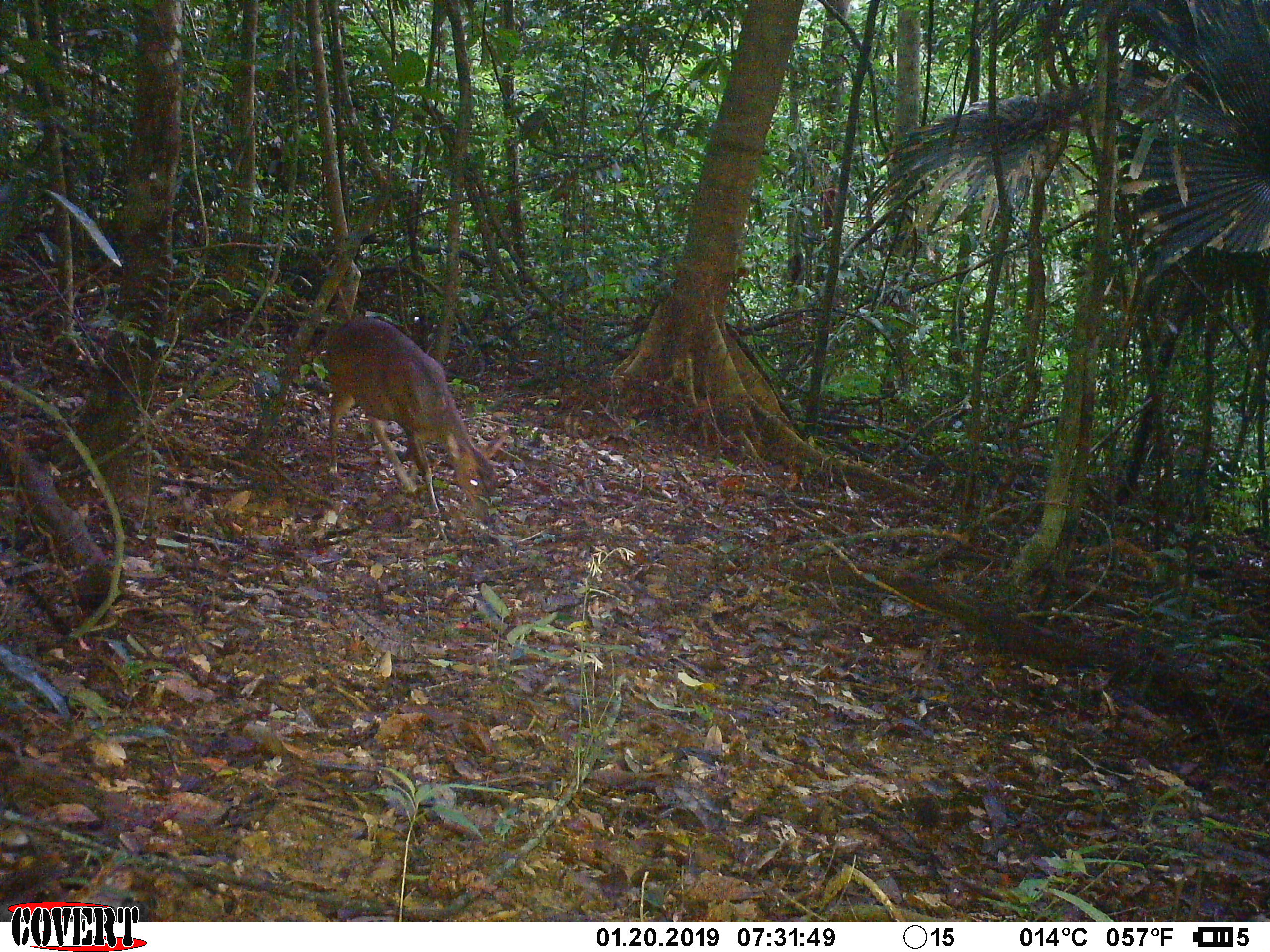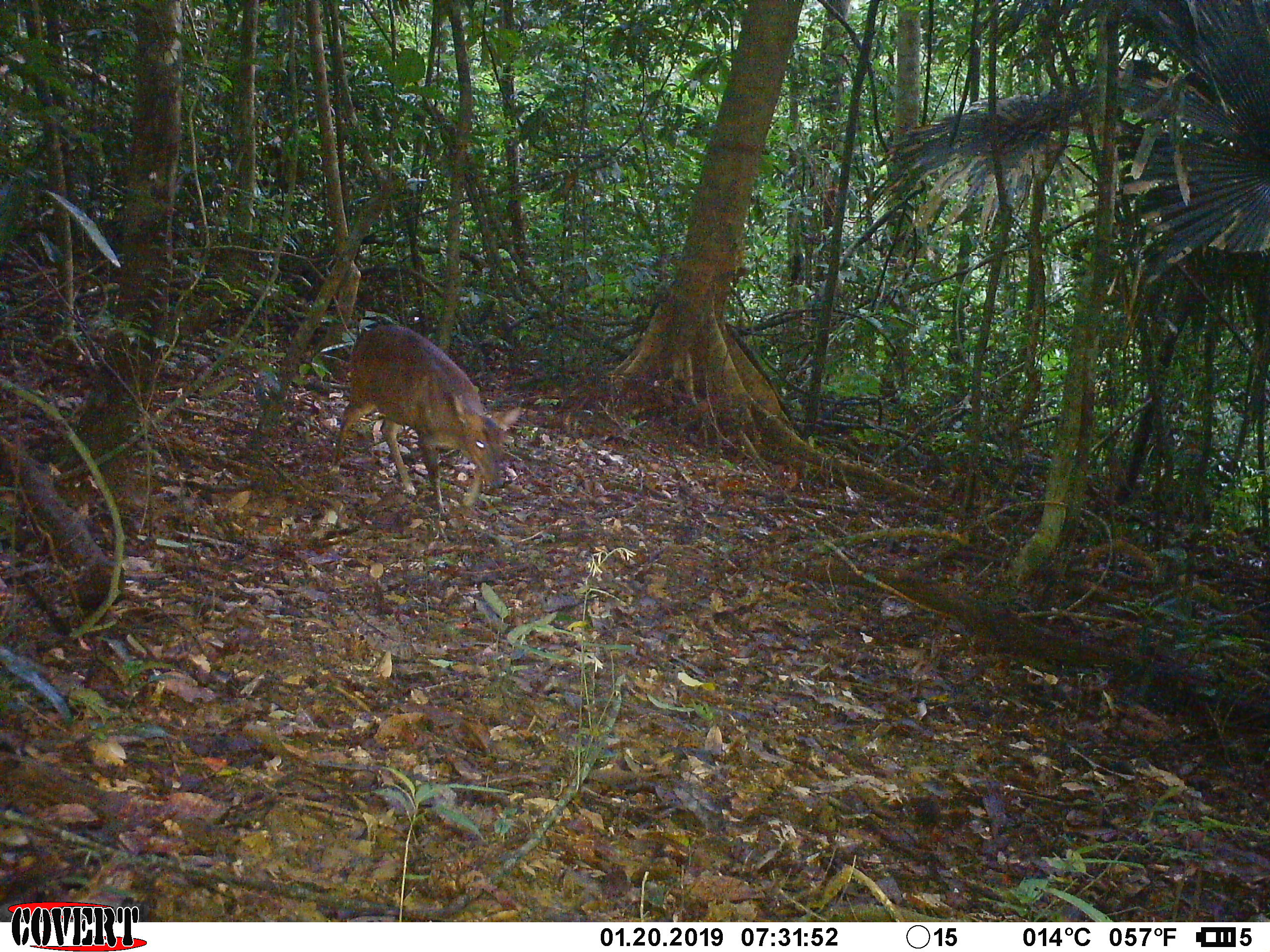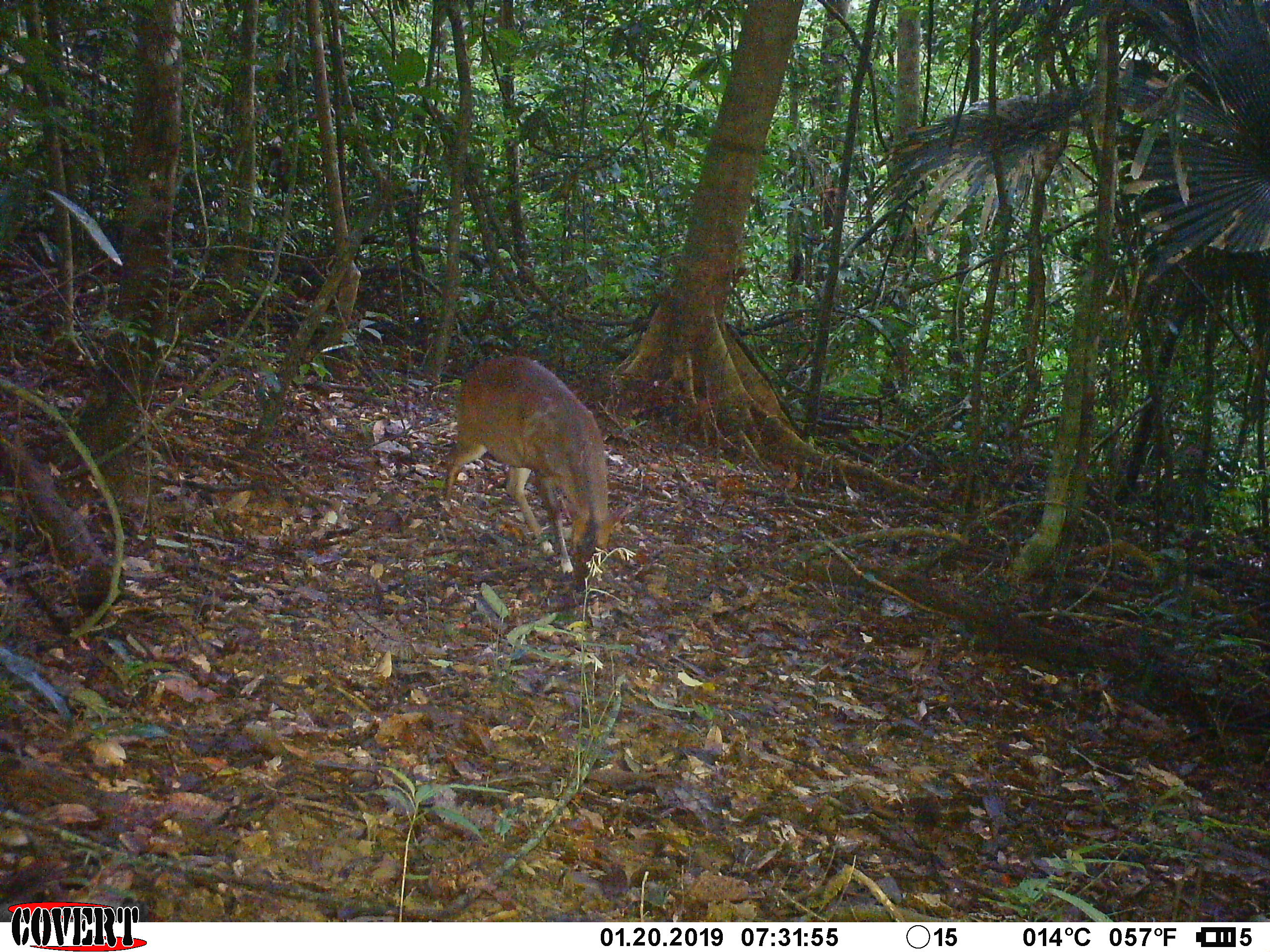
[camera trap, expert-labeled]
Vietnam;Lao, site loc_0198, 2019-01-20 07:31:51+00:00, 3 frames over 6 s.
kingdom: Animalia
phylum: Chordata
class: Mammalia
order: Artiodactyla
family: Cervidae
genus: Muntiacus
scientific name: Muntiacus vuquangensis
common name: large-antlered muntjac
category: large antlered muntjac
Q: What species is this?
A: Large antlered muntjac (large-antlered muntjac) (Muntiacus vuquangensis).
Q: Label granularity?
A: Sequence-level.